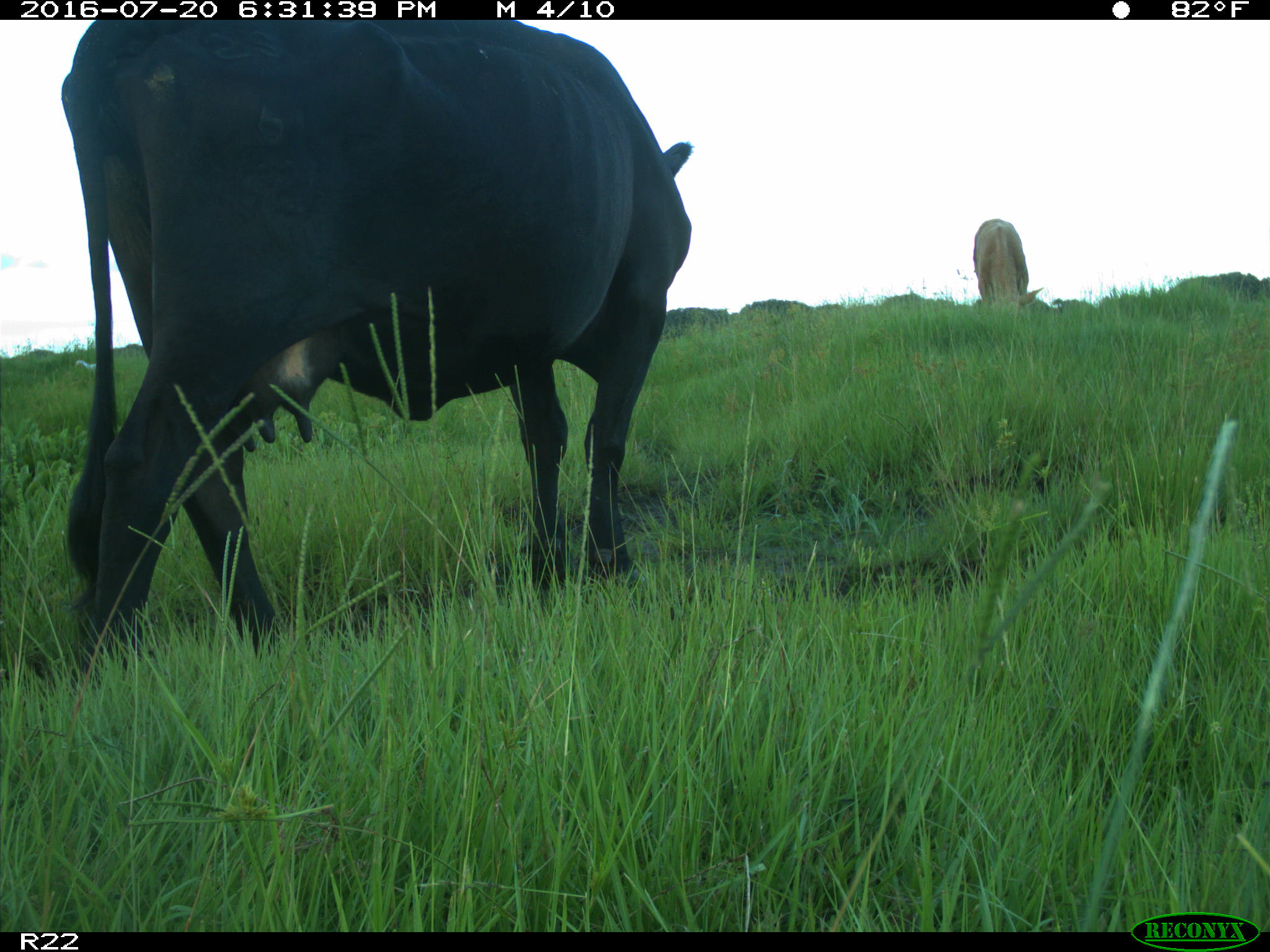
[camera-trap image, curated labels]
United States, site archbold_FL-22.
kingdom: Animalia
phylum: Chordata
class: Mammalia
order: Artiodactyla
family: Bovidae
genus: Bos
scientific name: Bos taurus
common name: domestic cow